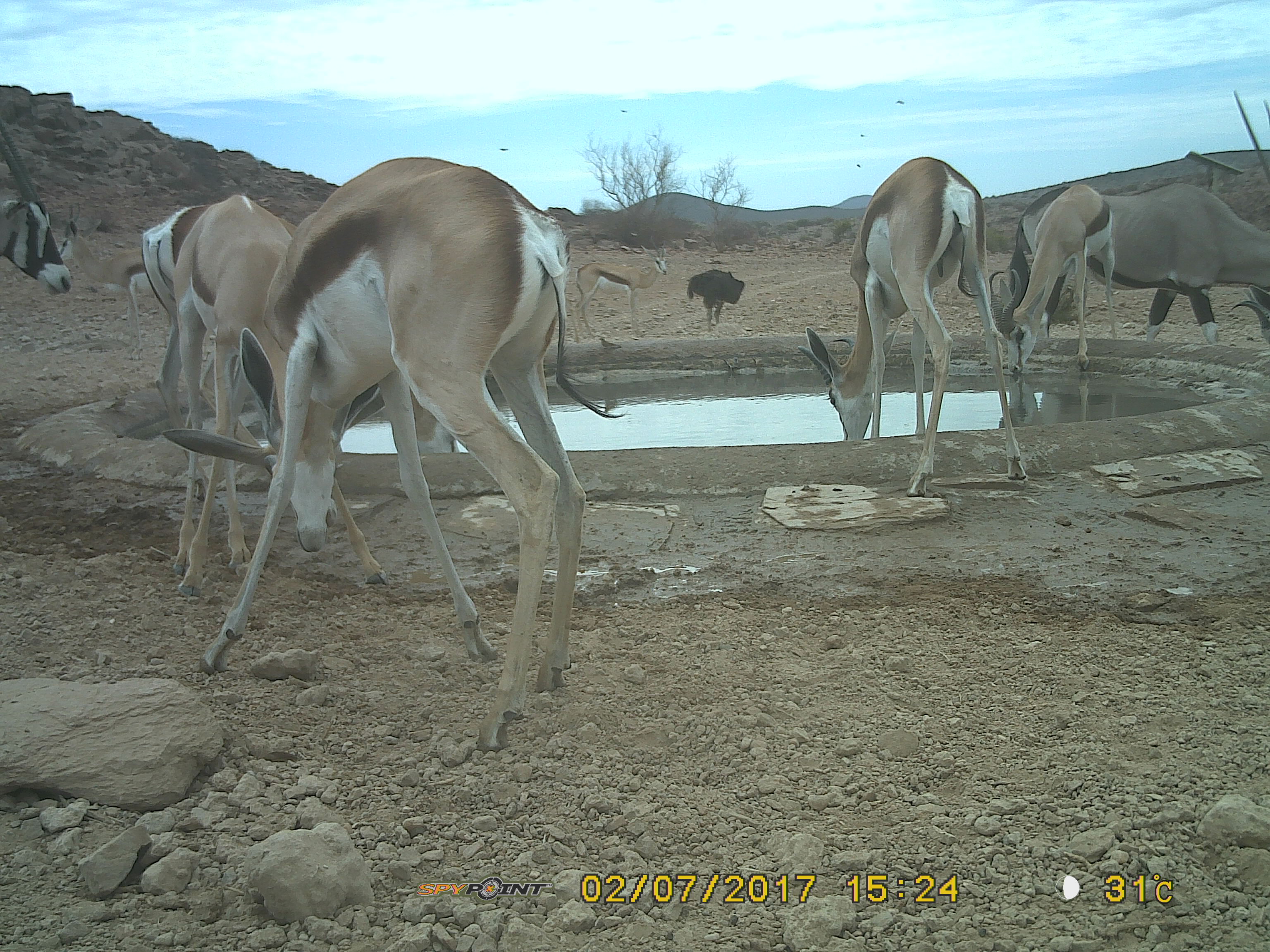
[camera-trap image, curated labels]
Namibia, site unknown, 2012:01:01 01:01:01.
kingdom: Animalia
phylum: Chordata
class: Mammalia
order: Artiodactyla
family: Bovidae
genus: Antidorcas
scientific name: Antidorcas marsupialis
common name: springbok